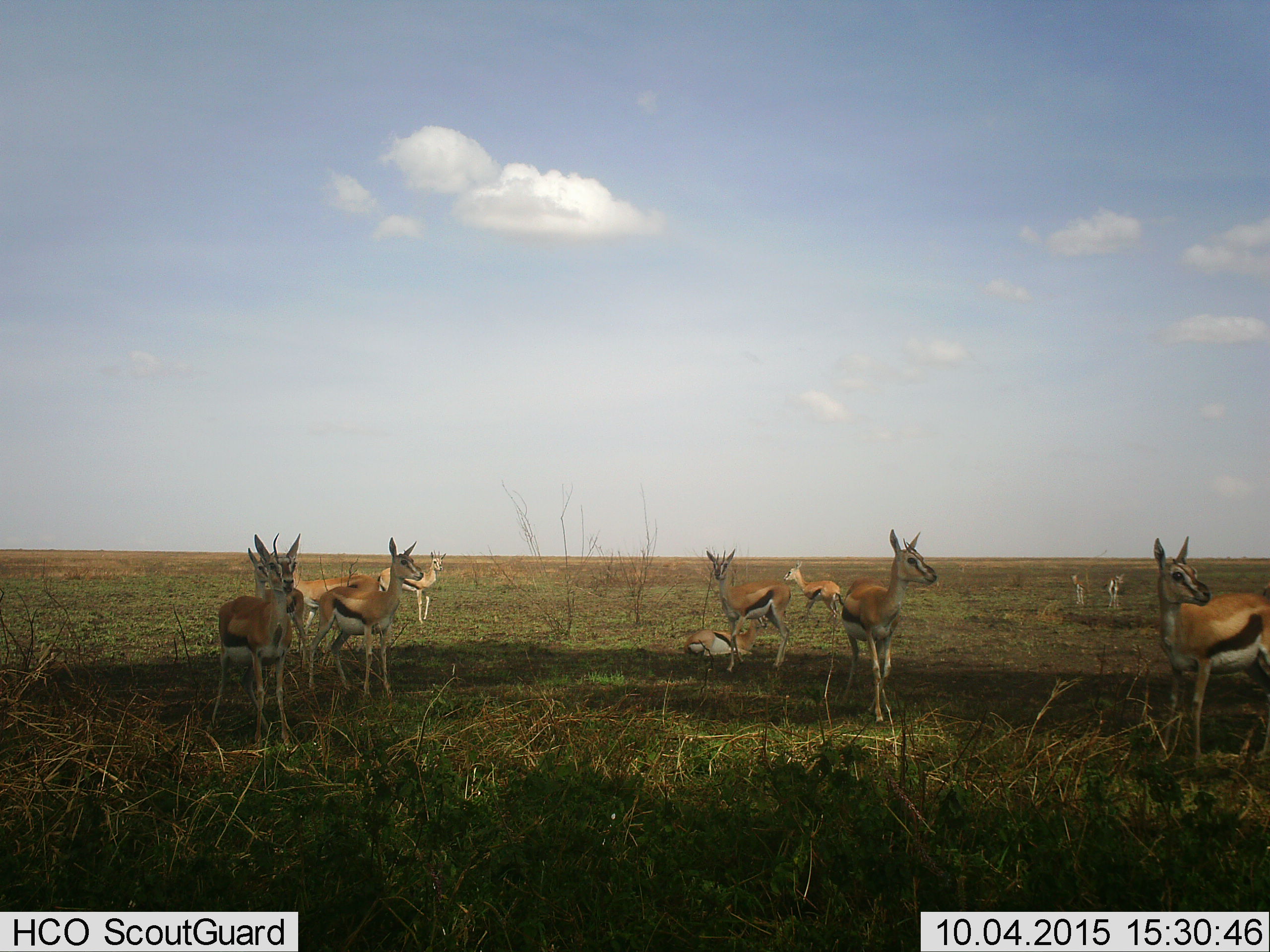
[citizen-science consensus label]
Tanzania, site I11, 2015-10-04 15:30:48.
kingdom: Animalia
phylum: Chordata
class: Mammalia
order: Artiodactyla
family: Bovidae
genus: Eudorcas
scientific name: Eudorcas thomsonii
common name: thomson's gazelle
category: gazellethomsons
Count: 11-50.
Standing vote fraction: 89%.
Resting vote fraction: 89%.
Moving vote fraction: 22%.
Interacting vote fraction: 11%.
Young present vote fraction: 22%.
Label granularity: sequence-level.